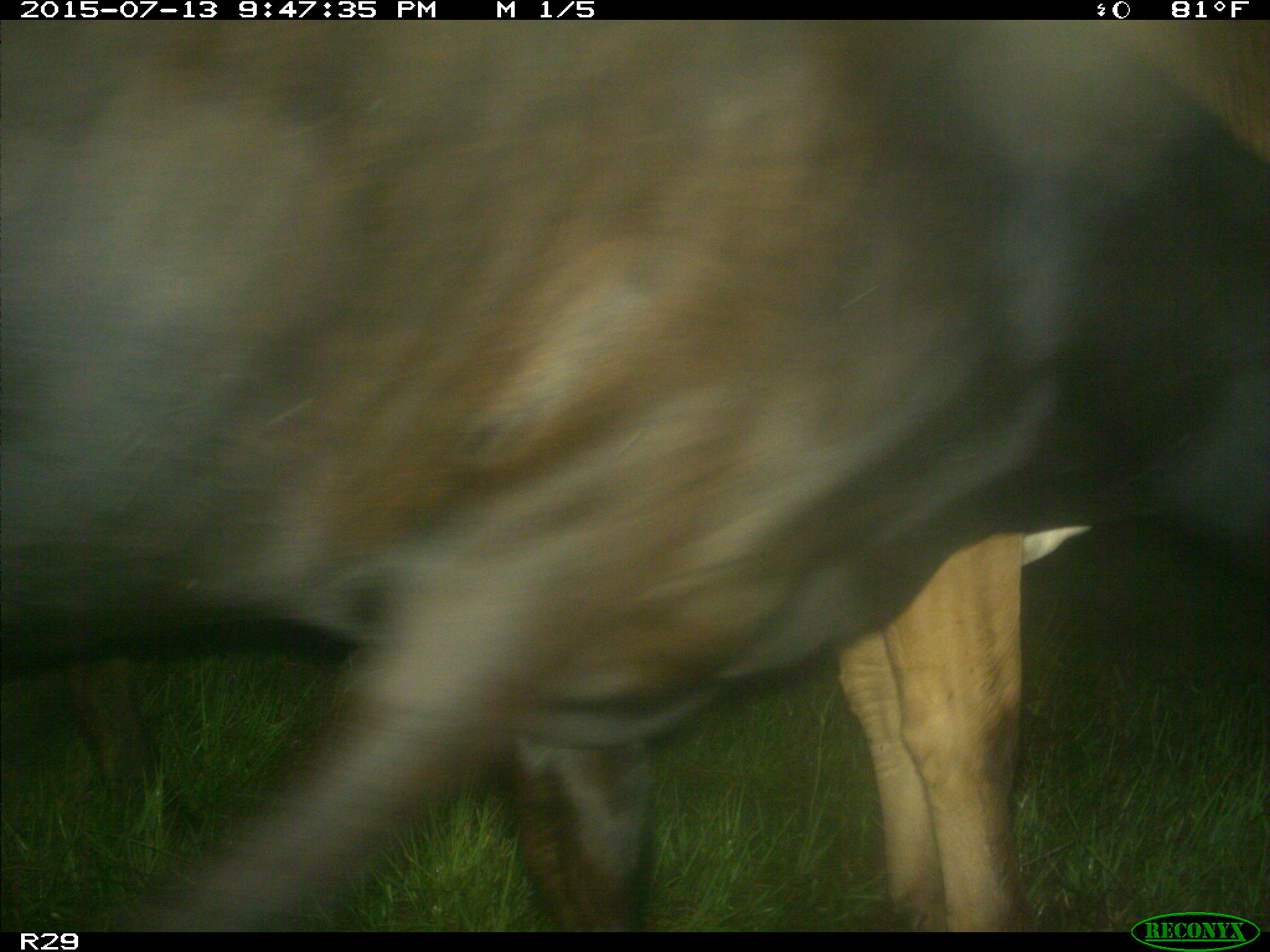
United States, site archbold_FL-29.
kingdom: Animalia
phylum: Chordata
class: Mammalia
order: Artiodactyla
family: Bovidae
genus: Bos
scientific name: Bos taurus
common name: domestic cow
Bos taurus (domestic cow).